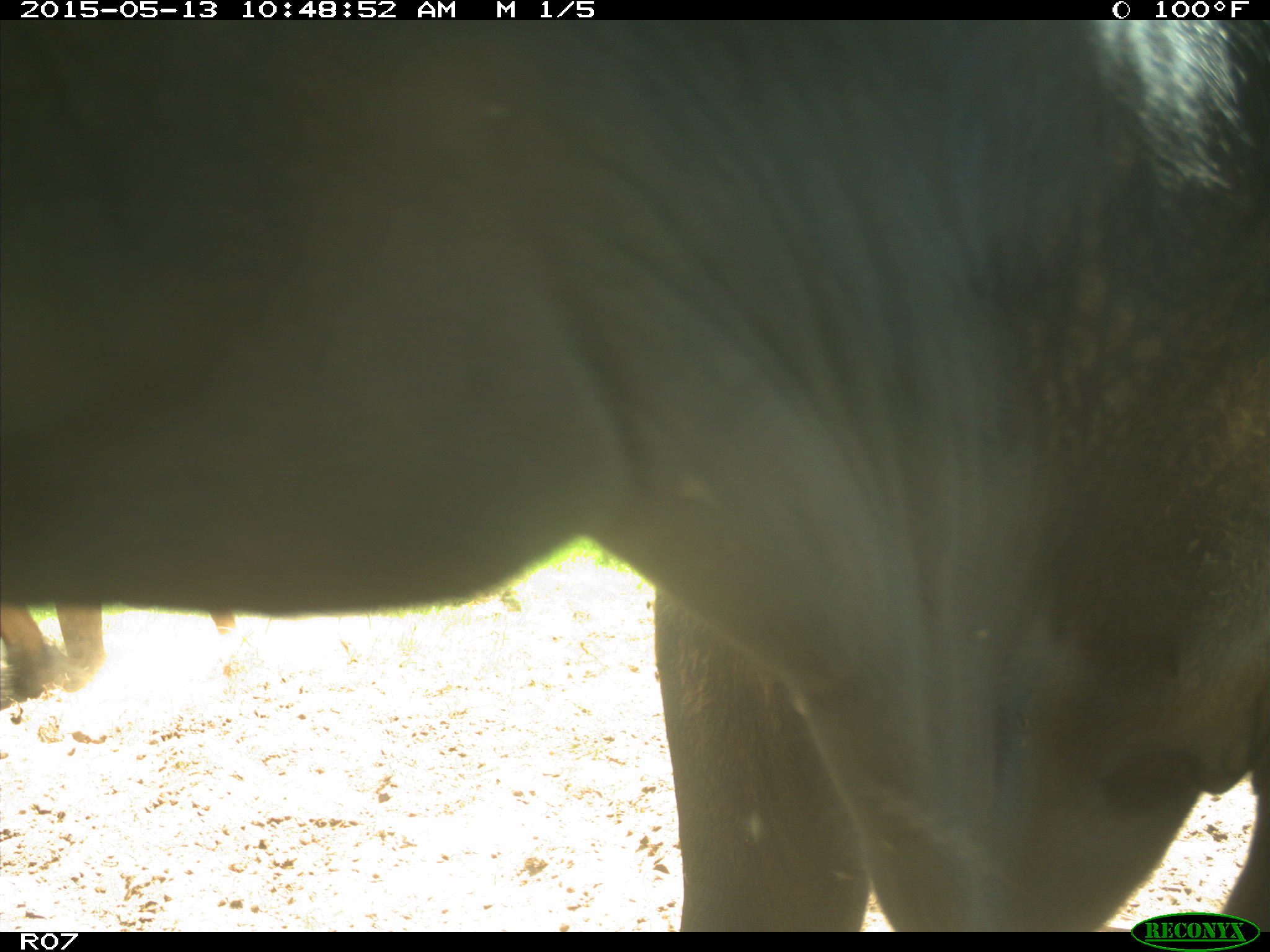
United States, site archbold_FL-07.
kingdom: Animalia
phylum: Chordata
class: Mammalia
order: Artiodactyla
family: Bovidae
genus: Bos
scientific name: Bos taurus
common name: domestic cow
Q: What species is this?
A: Bos taurus (domestic cow).